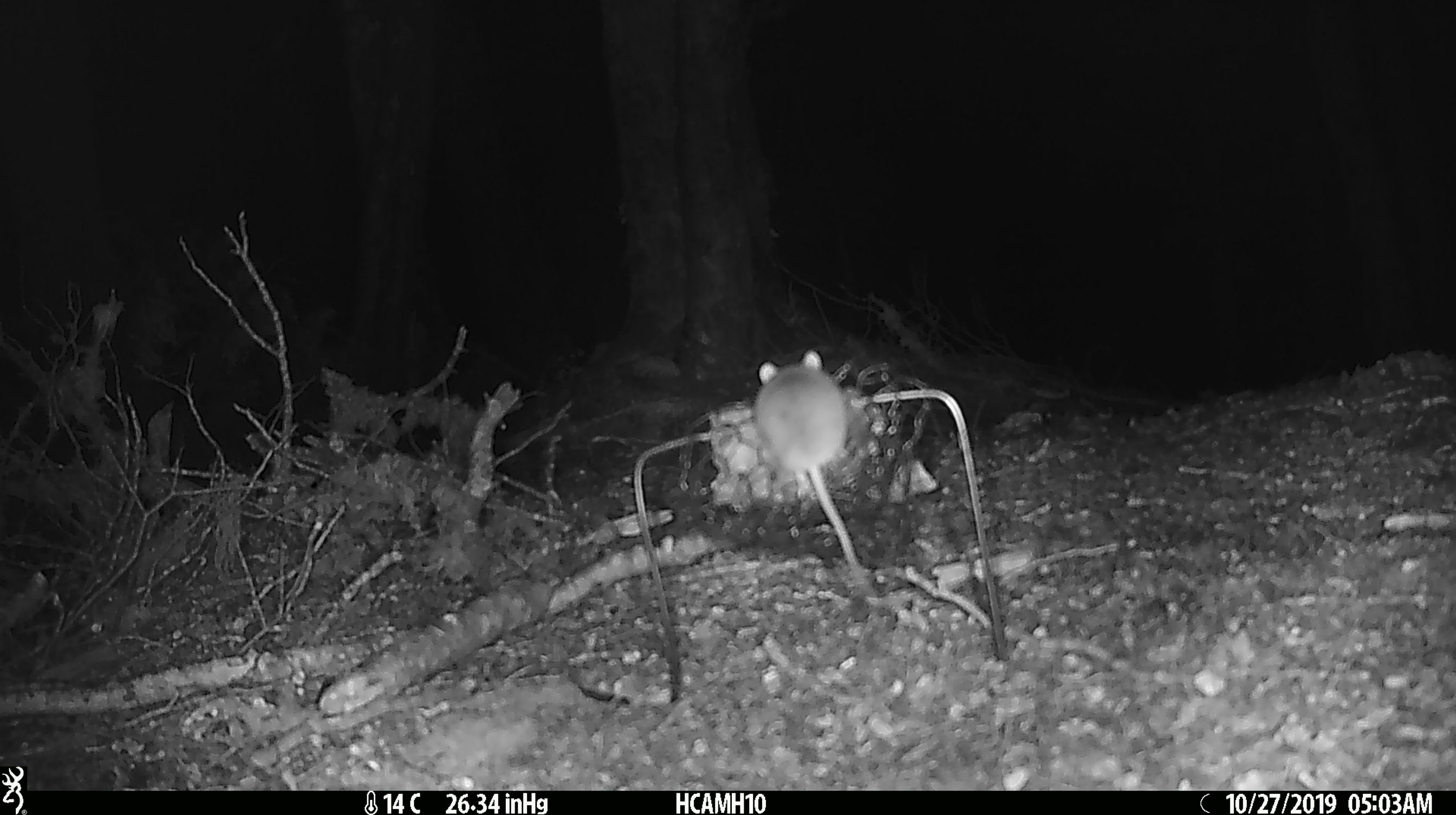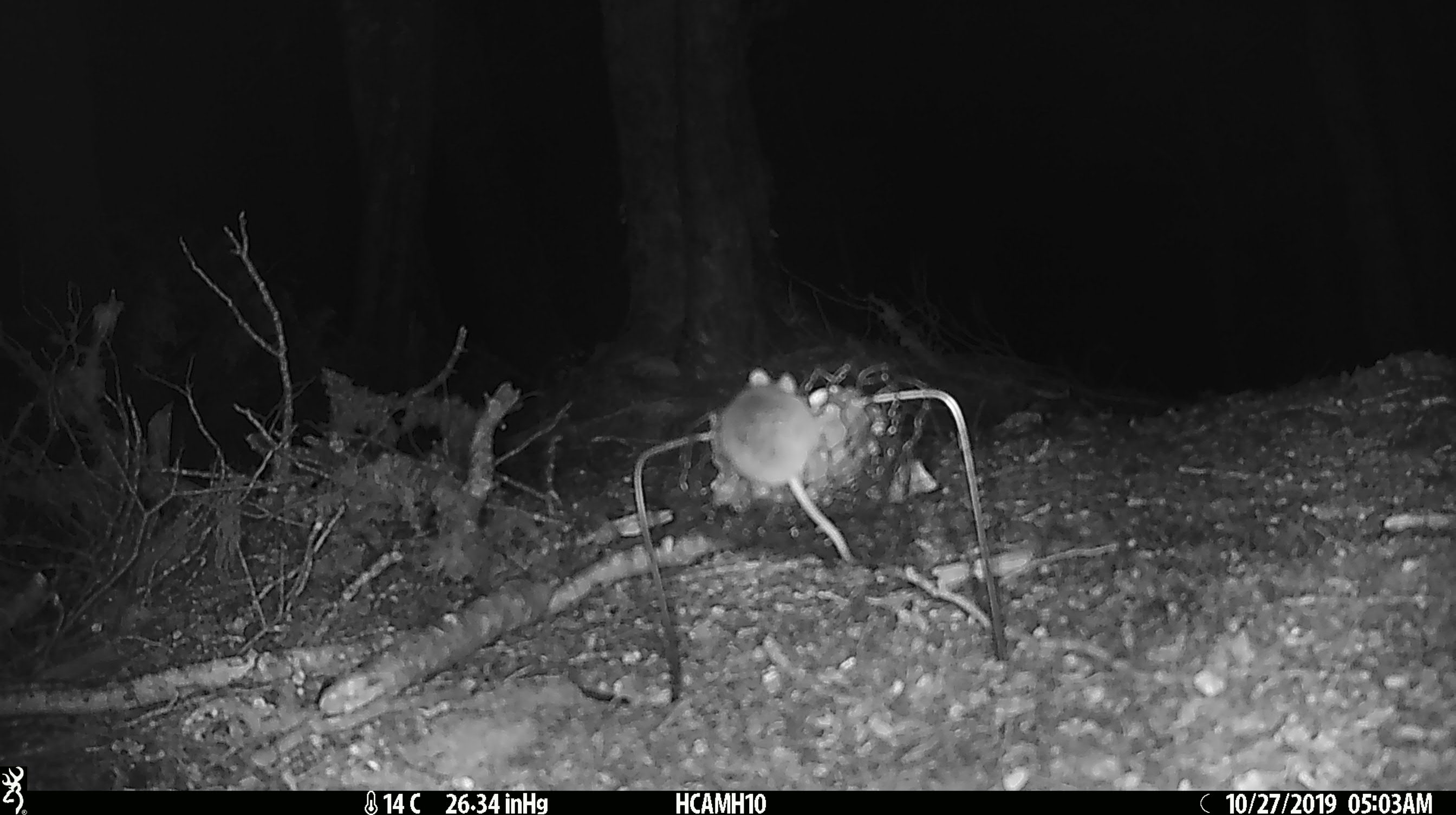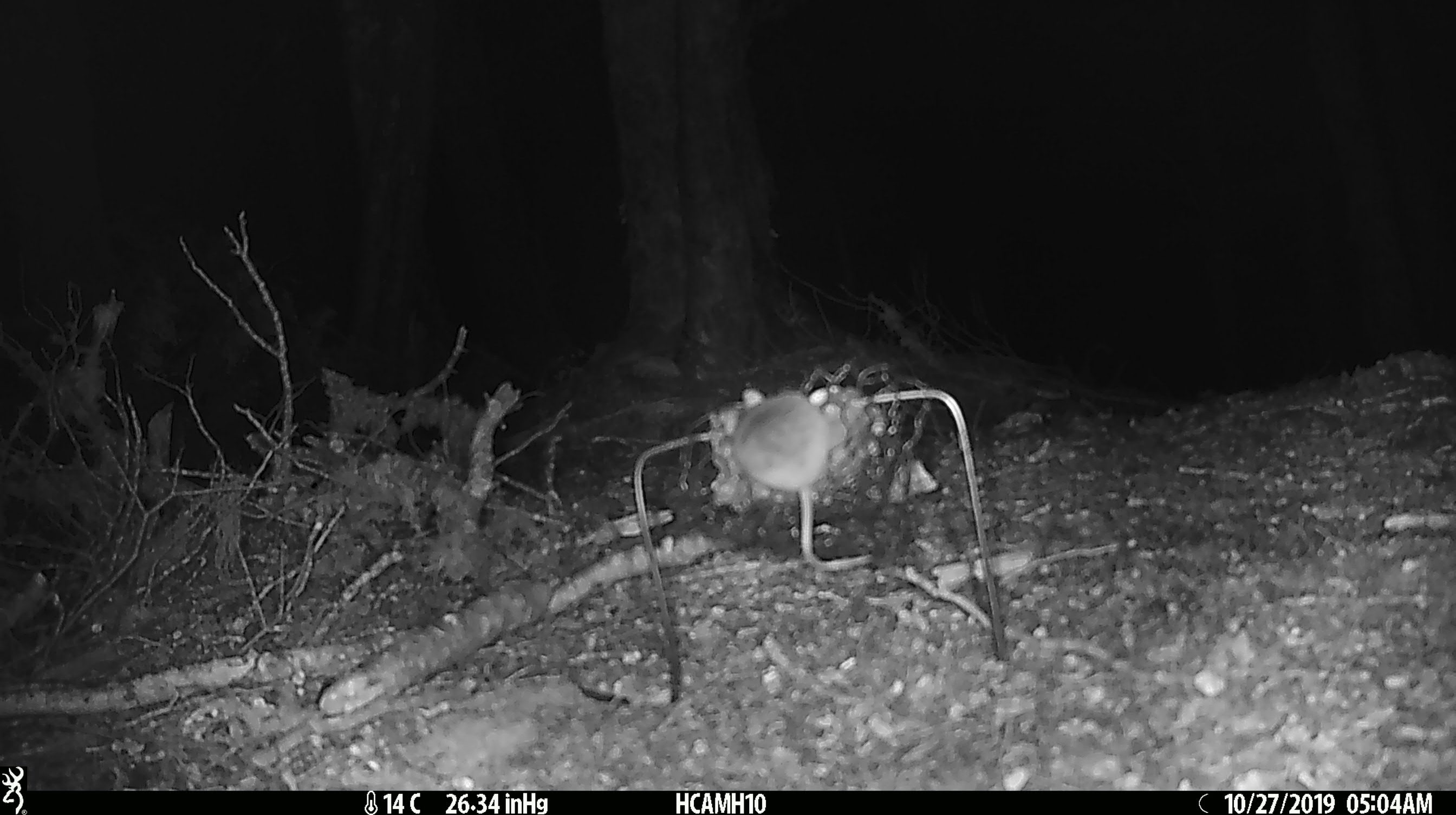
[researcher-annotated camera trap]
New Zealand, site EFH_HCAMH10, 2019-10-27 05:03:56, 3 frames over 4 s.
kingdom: Animalia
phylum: Chordata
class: Mammalia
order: Rodentia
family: Muridae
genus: Mus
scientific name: Mus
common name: mouse